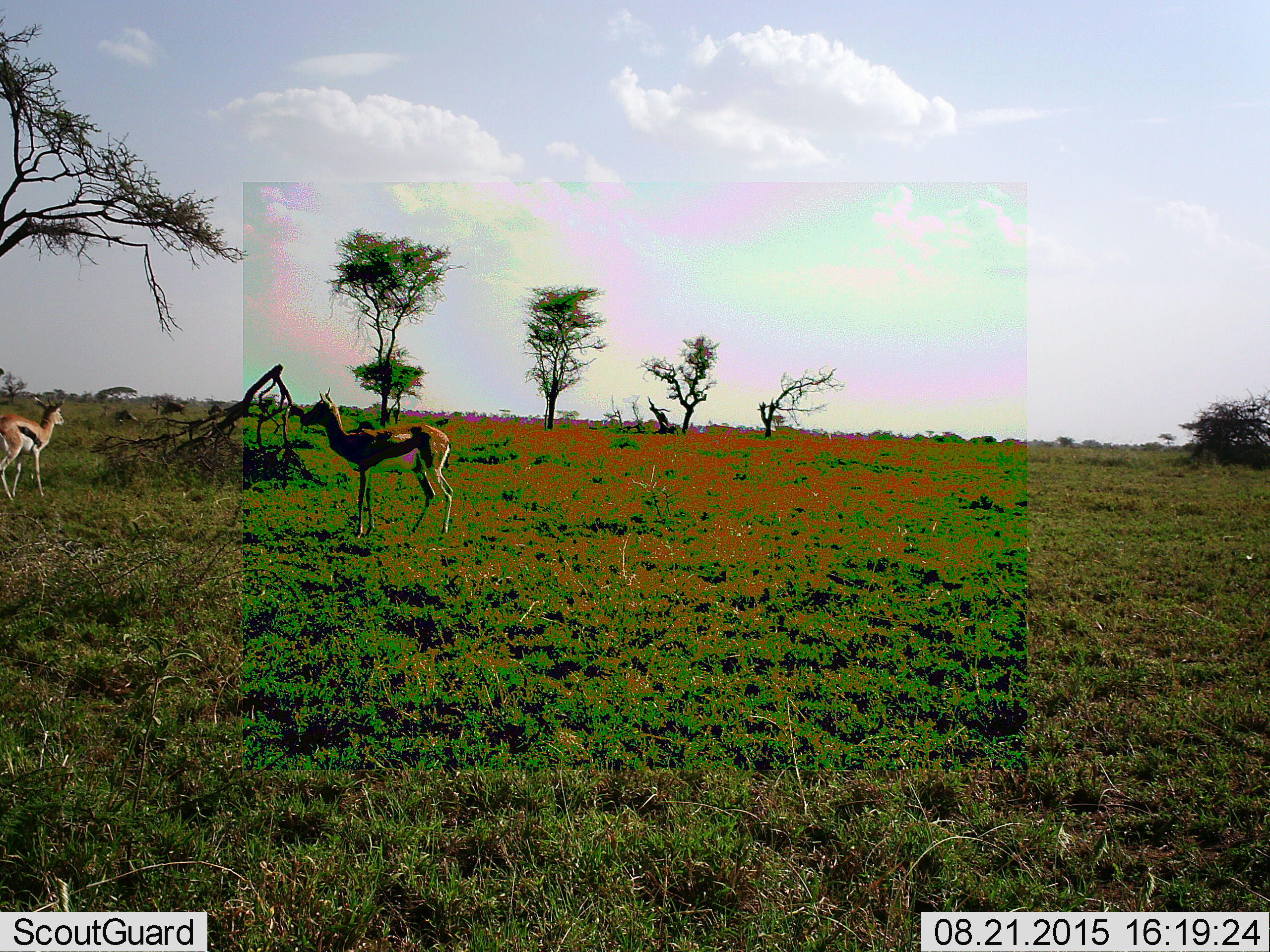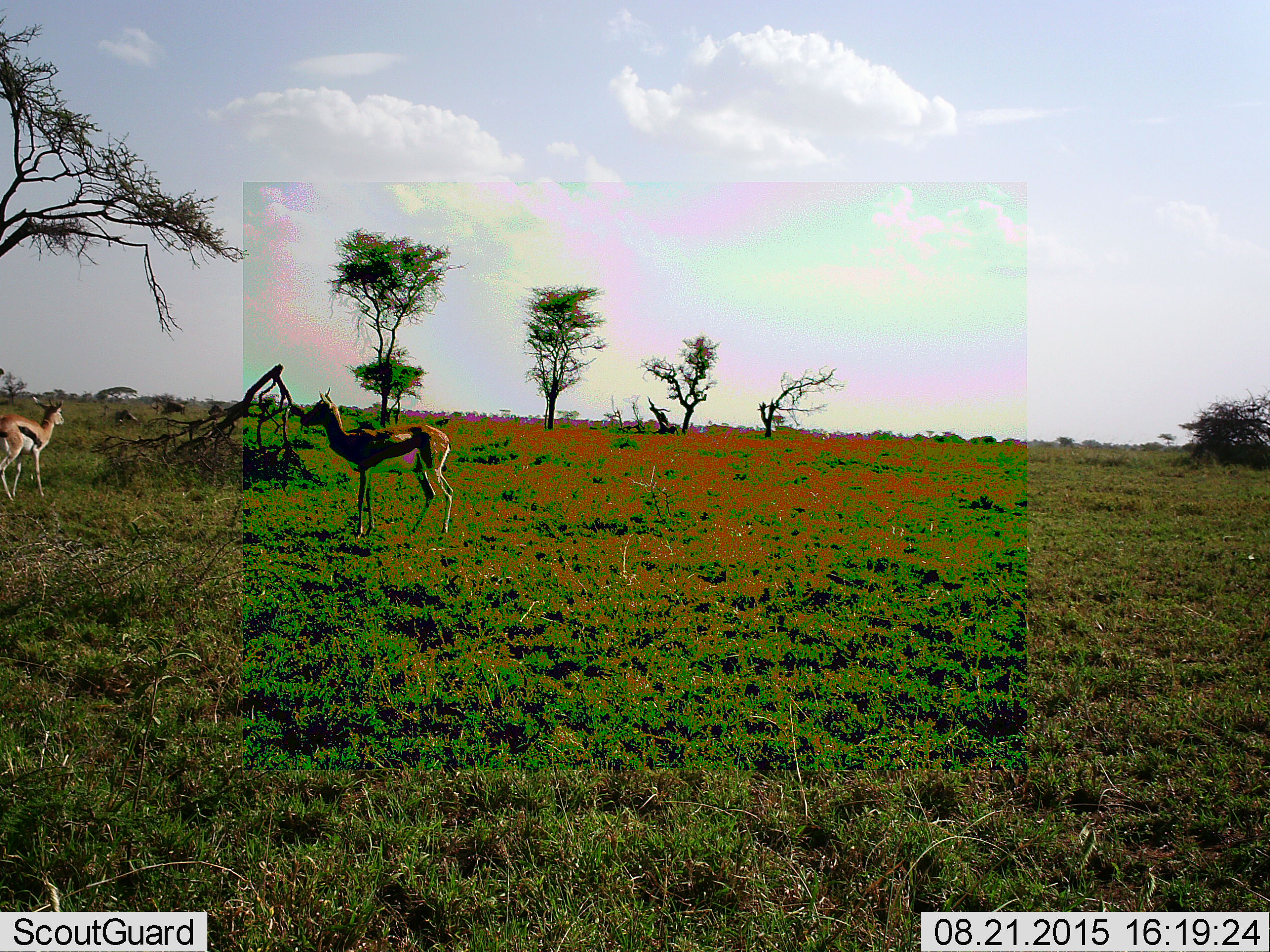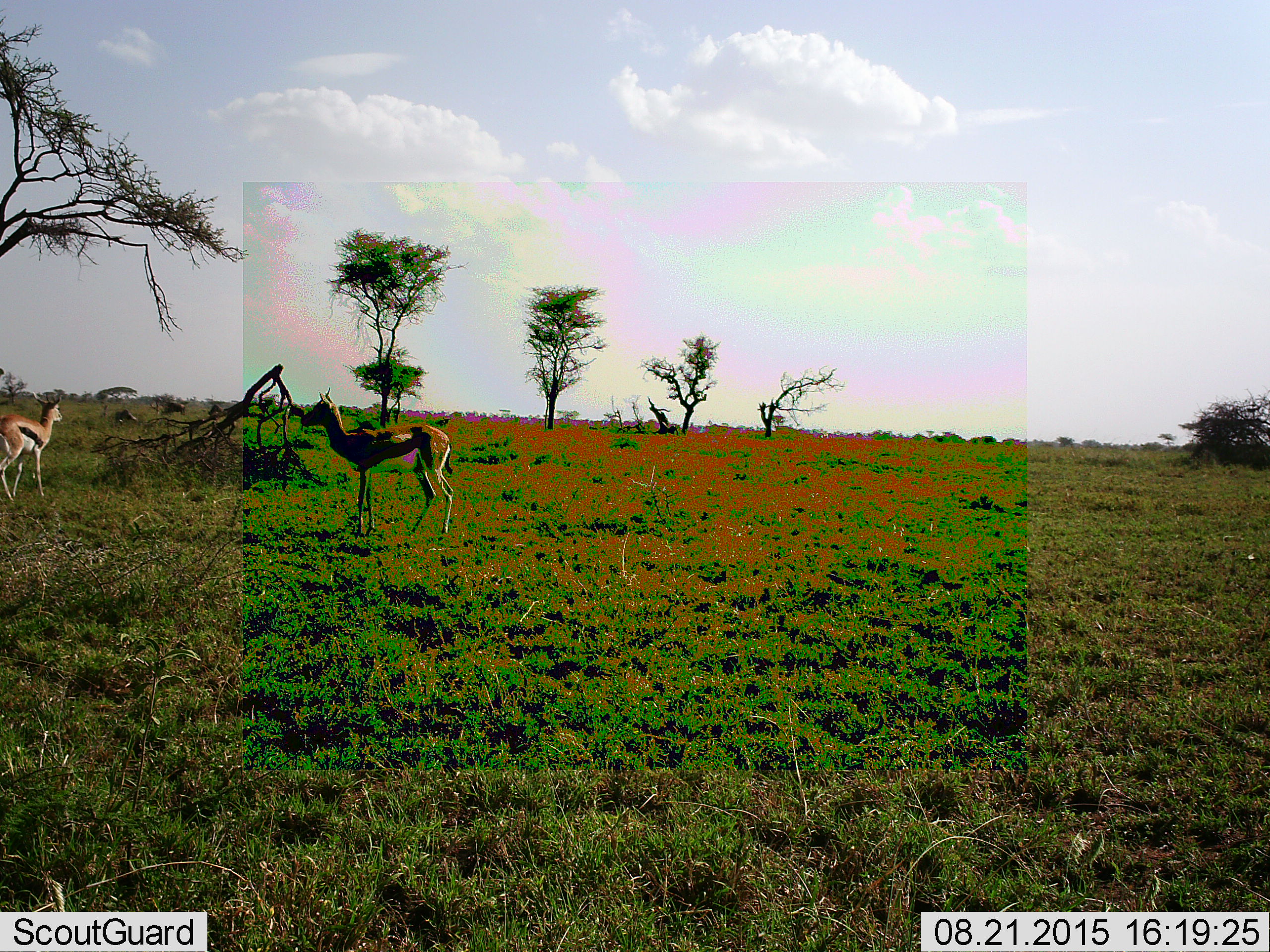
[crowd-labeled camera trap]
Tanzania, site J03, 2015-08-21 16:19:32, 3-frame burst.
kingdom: Animalia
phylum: Chordata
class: Mammalia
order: Artiodactyla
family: Bovidae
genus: Eudorcas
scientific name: Eudorcas thomsonii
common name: thomson's gazelle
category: gazellethomsons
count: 2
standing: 100%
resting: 0%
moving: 20%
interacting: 0%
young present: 10%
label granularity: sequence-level